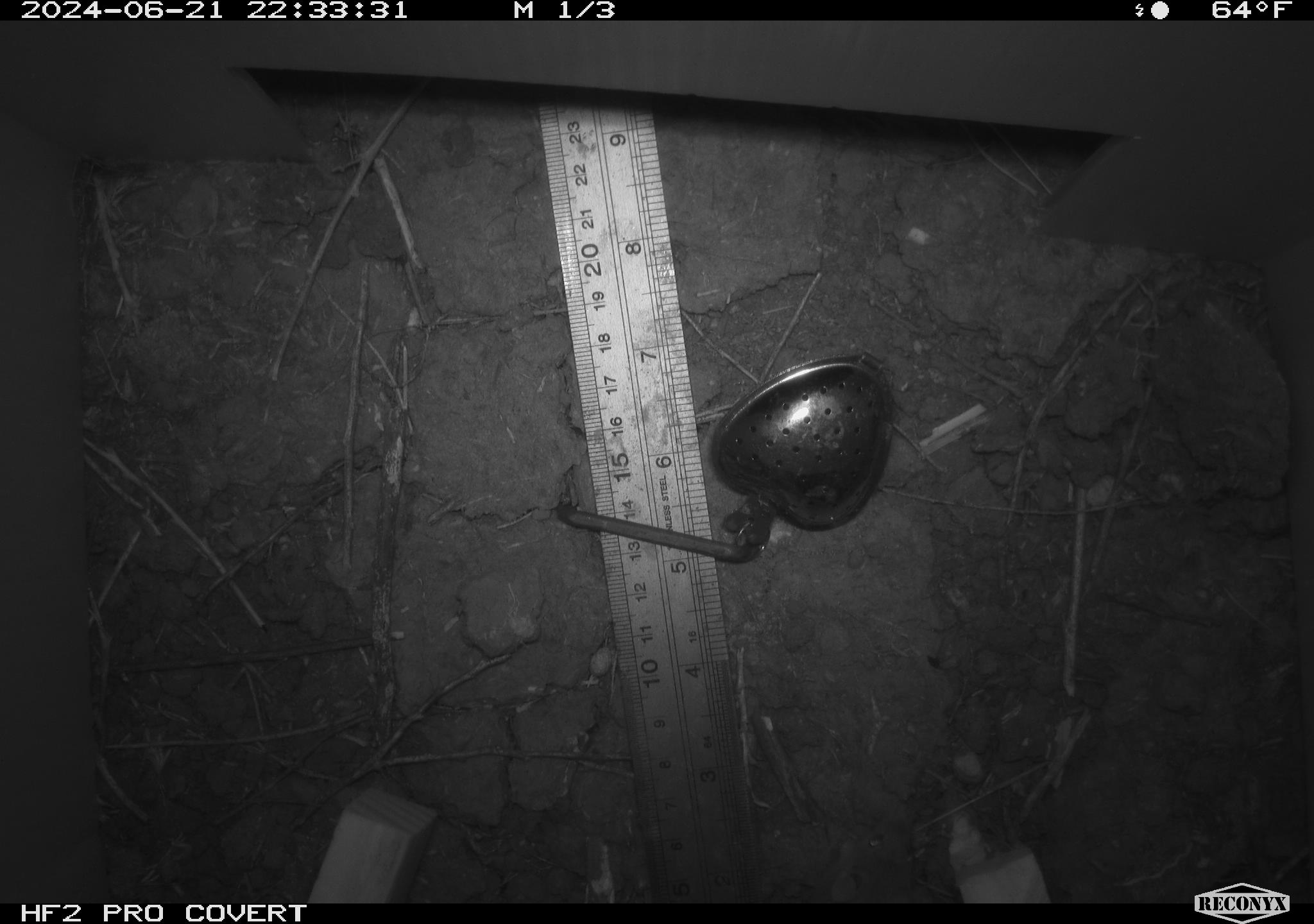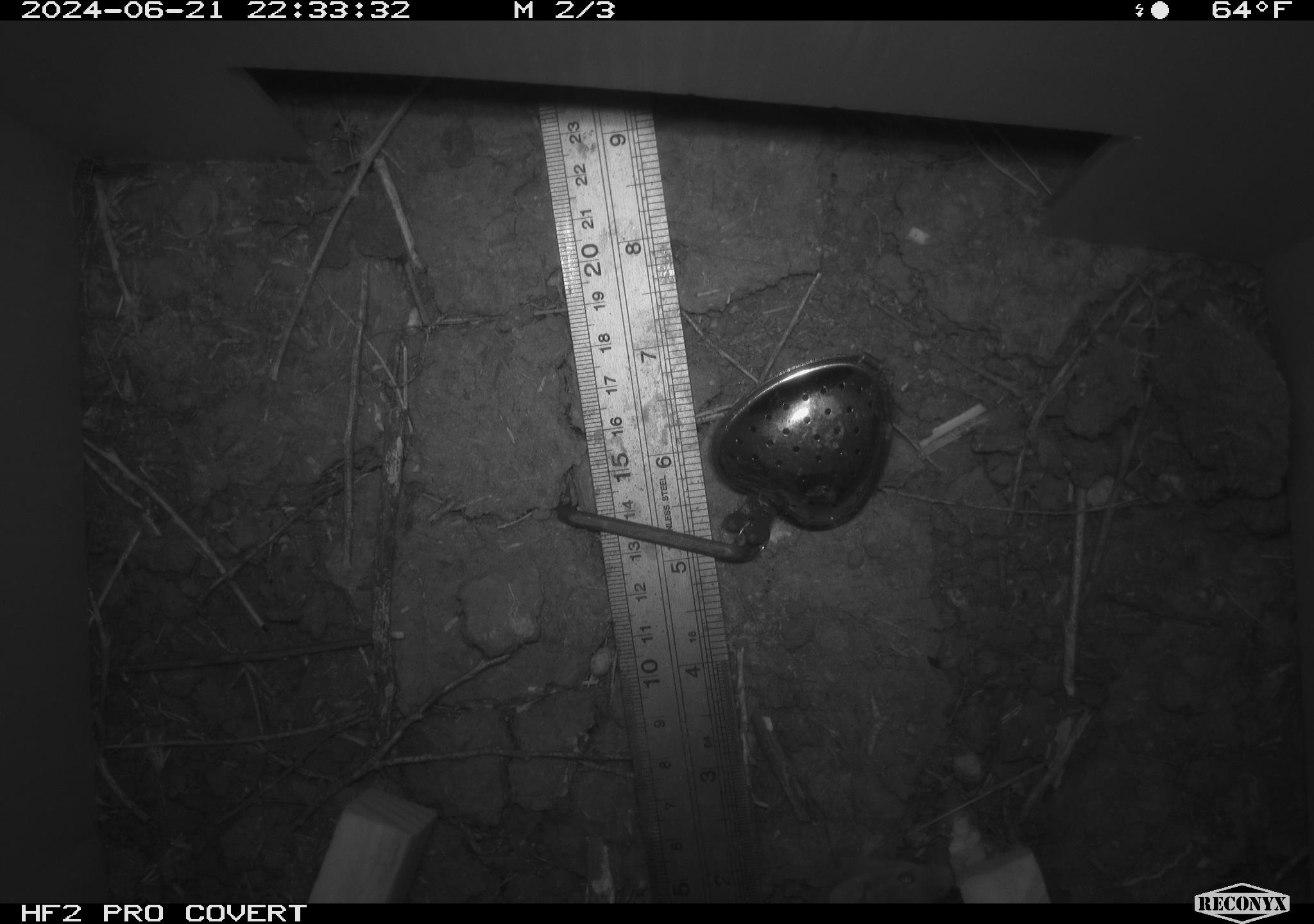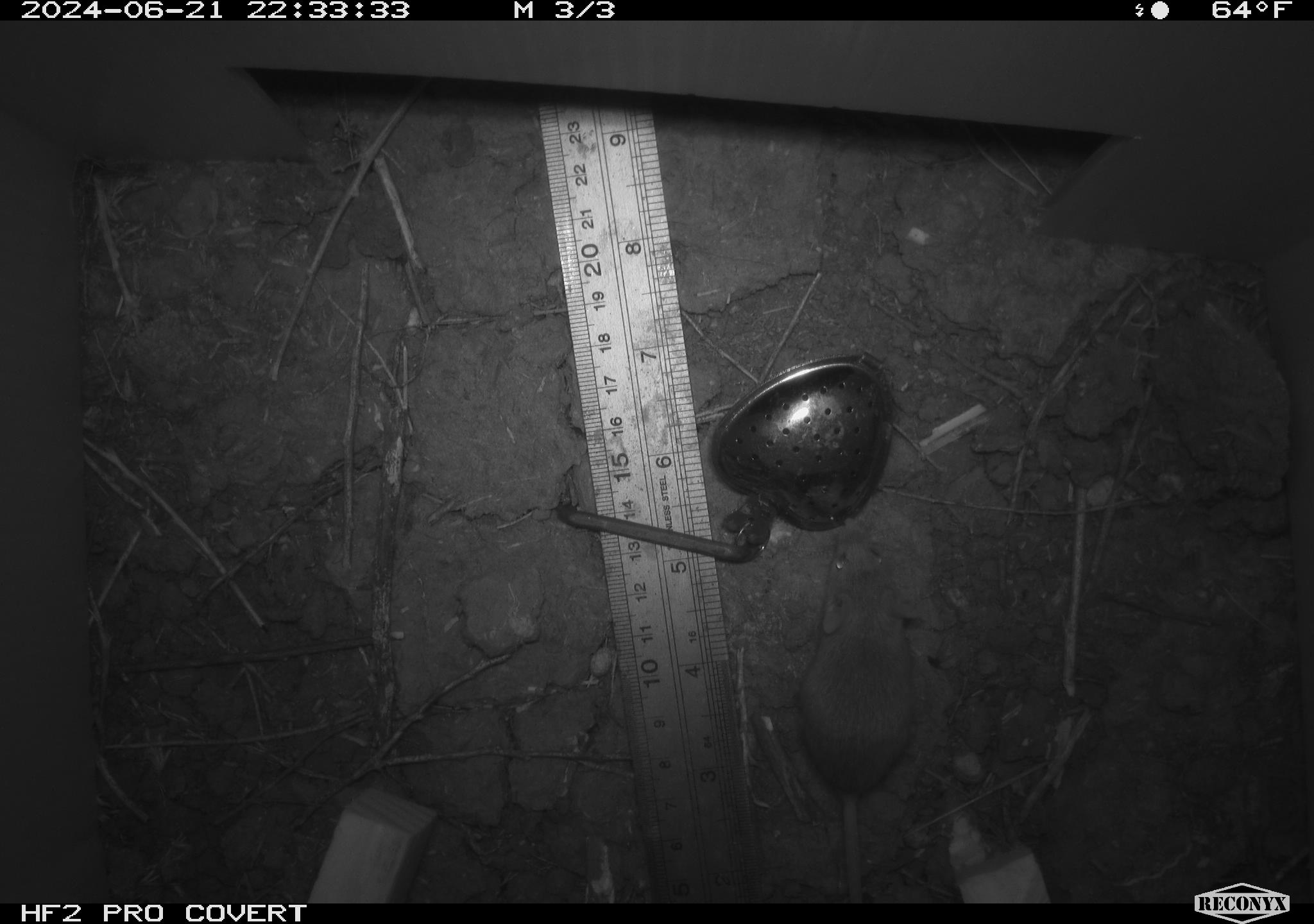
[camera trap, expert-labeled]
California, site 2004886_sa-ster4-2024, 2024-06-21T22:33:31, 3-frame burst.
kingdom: Animalia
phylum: Chordata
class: Mammalia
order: Rodentia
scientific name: Rodentia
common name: mouse species